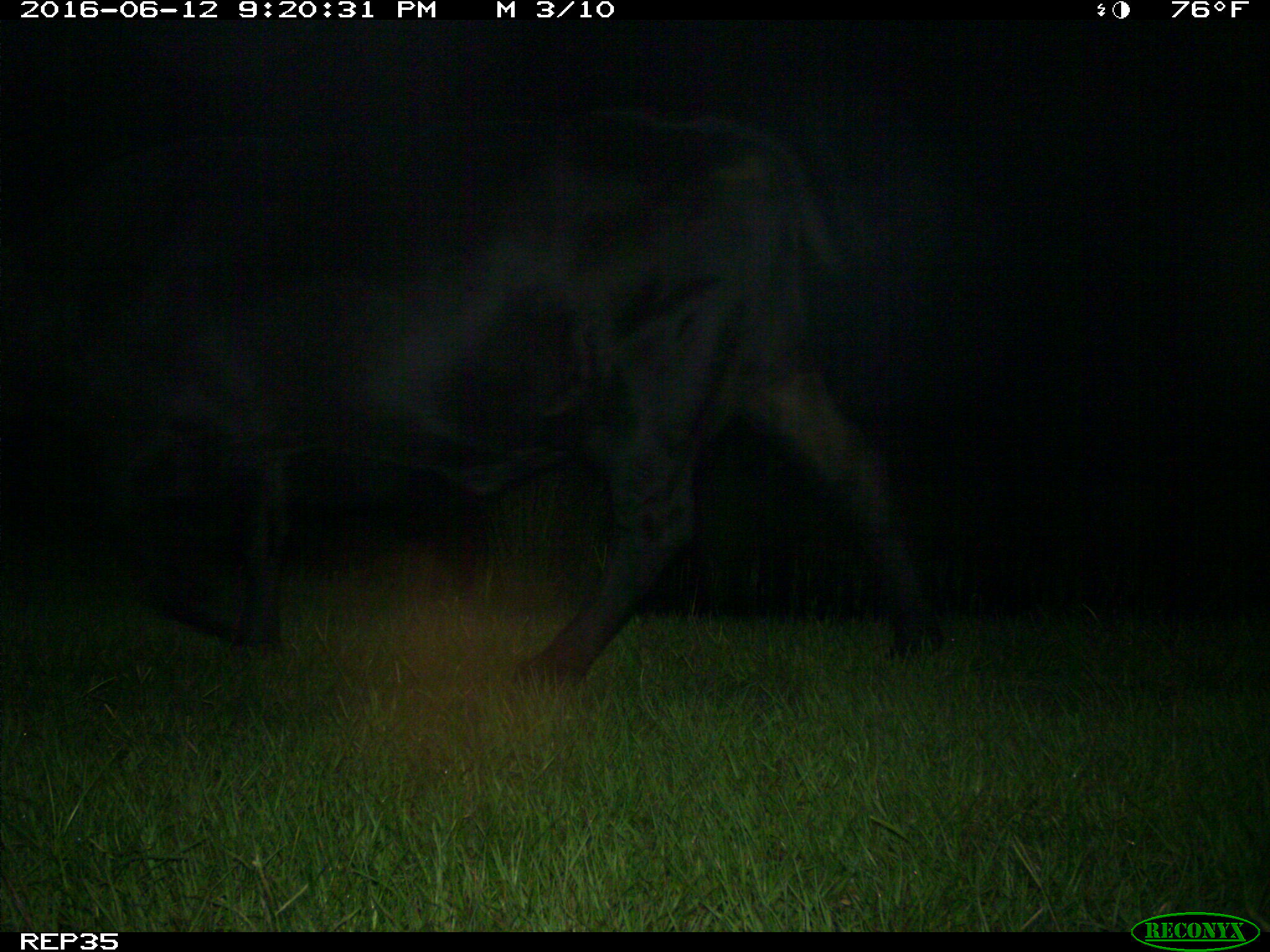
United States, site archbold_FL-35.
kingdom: Animalia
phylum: Chordata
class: Mammalia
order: Artiodactyla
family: Bovidae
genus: Bos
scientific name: Bos taurus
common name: domestic cow